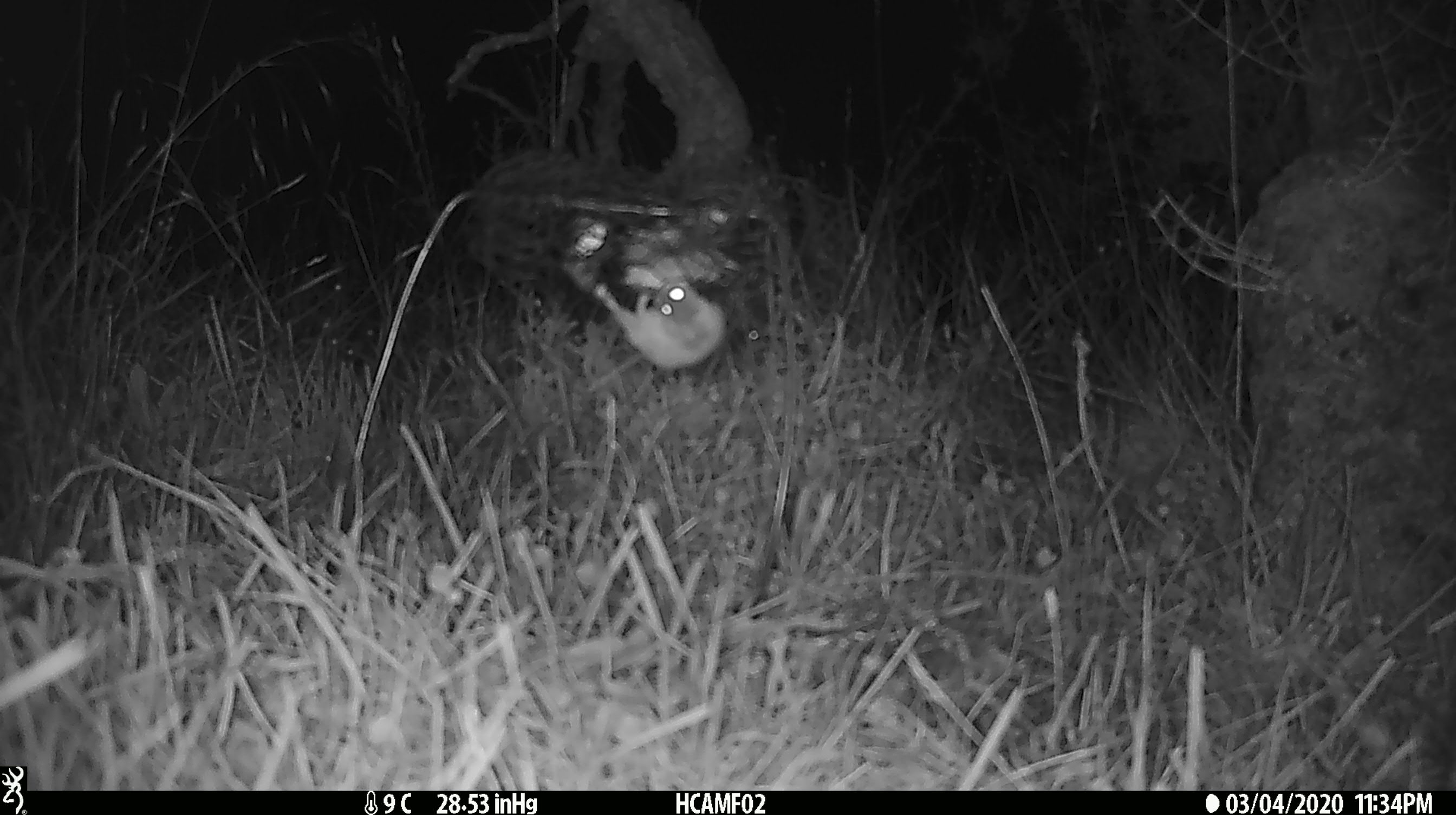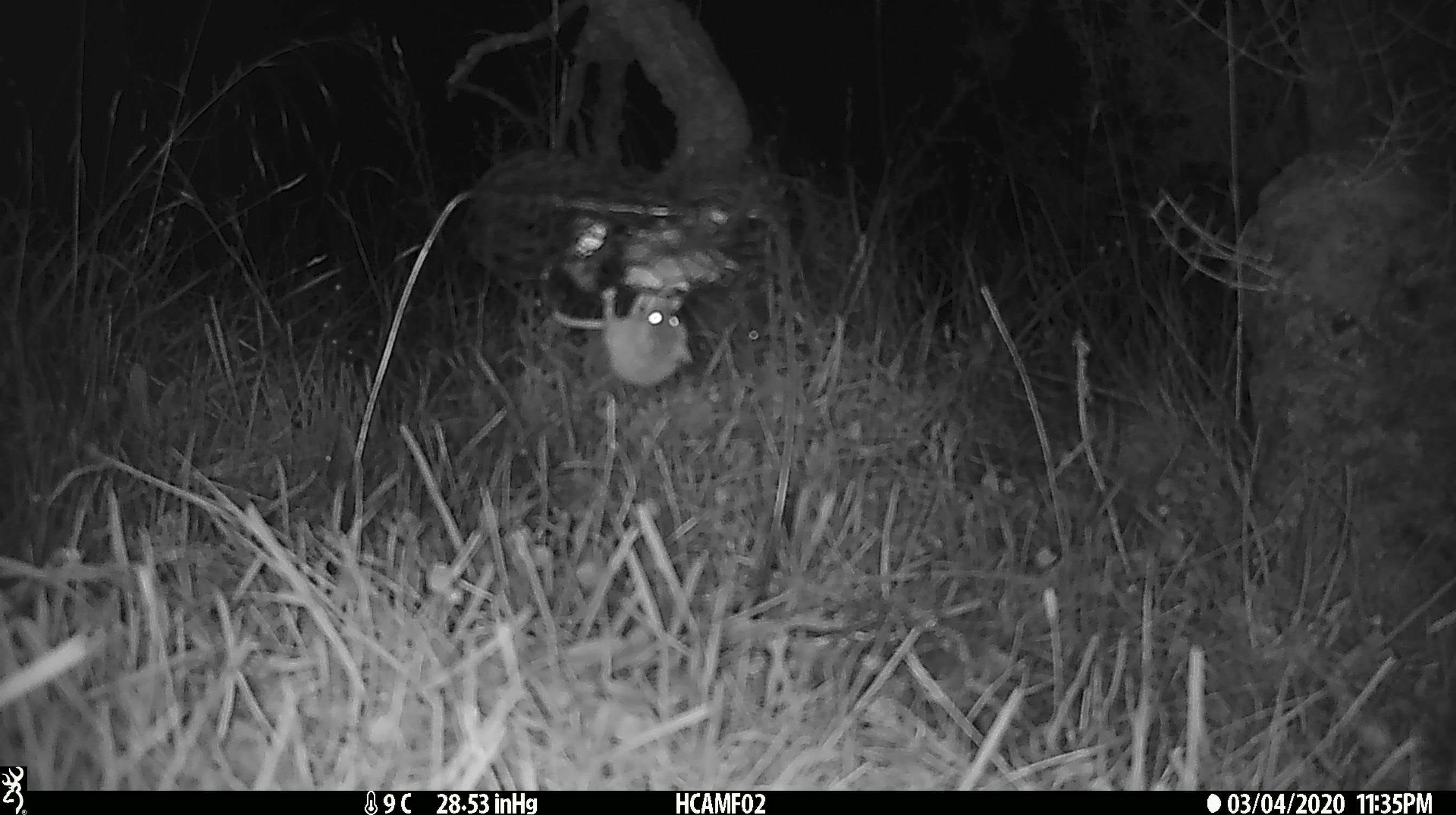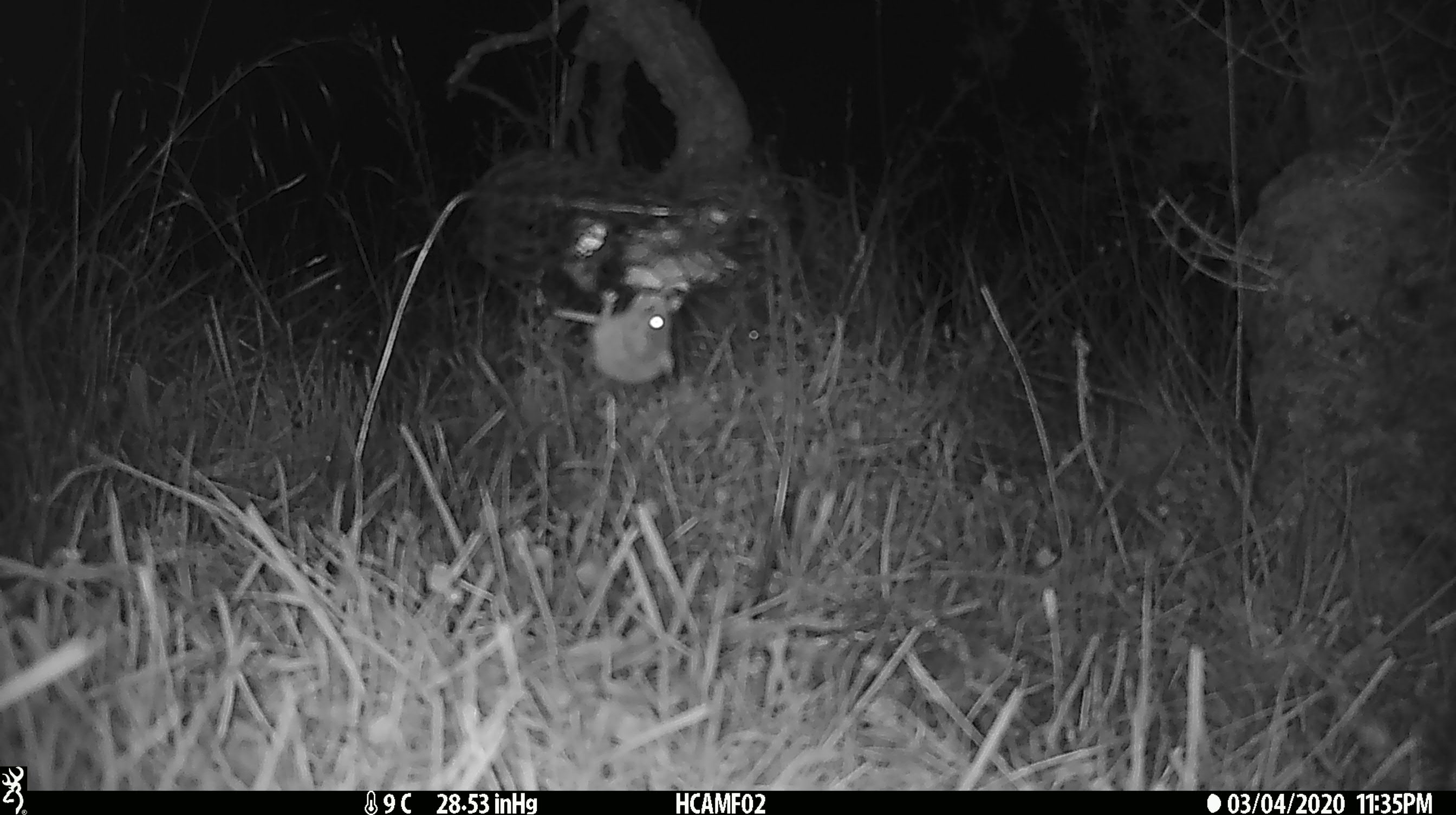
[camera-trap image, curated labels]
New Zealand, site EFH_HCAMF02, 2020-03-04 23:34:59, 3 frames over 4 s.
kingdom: Animalia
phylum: Chordata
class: Mammalia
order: Rodentia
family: Muridae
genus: Mus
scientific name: Mus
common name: mouse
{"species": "mouse (Mus)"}